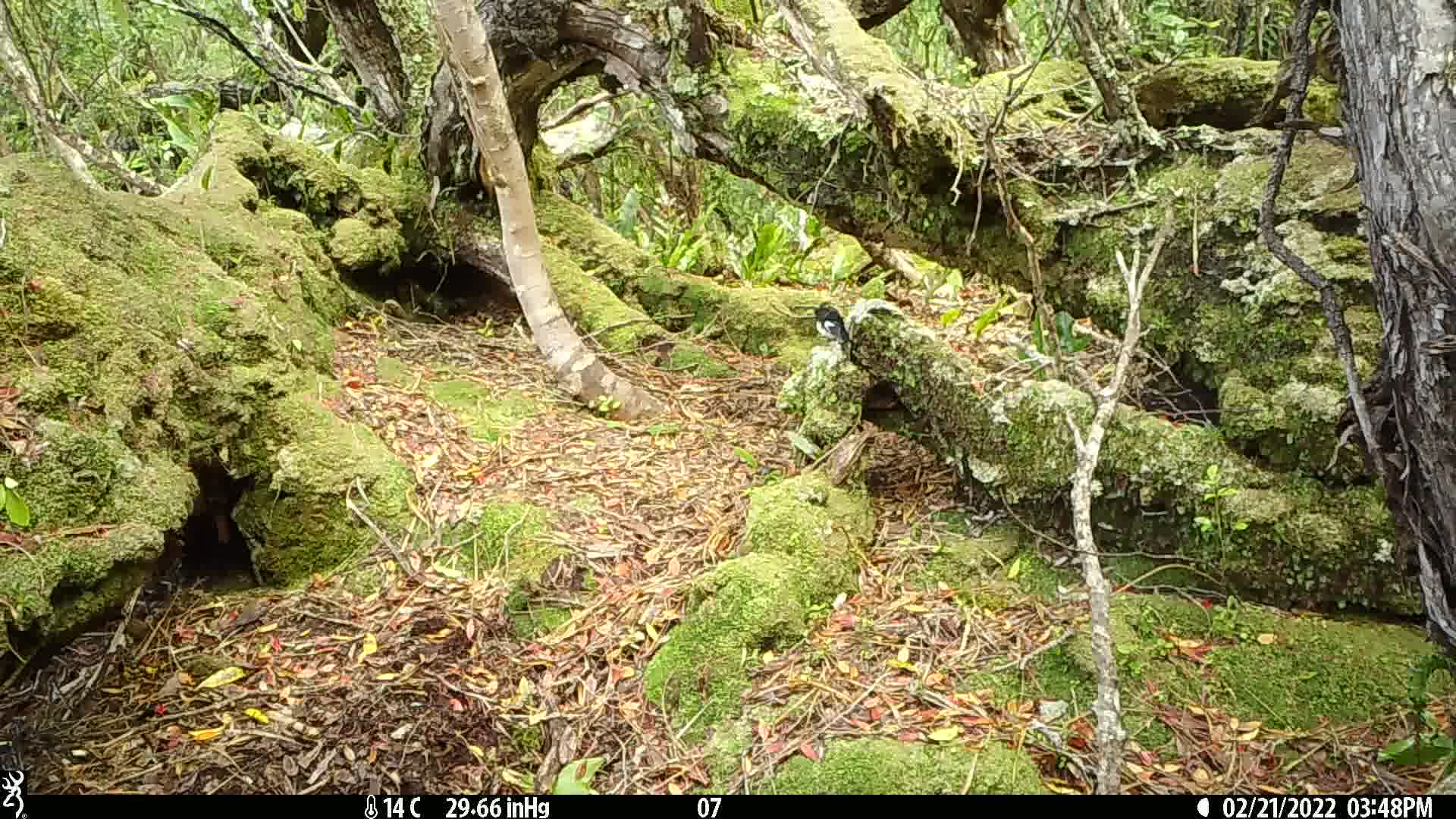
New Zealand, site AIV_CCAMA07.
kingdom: Animalia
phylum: Chordata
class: Aves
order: Passeriformes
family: Petroicidae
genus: Petroica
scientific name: Petroica macrocephala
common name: tomtit